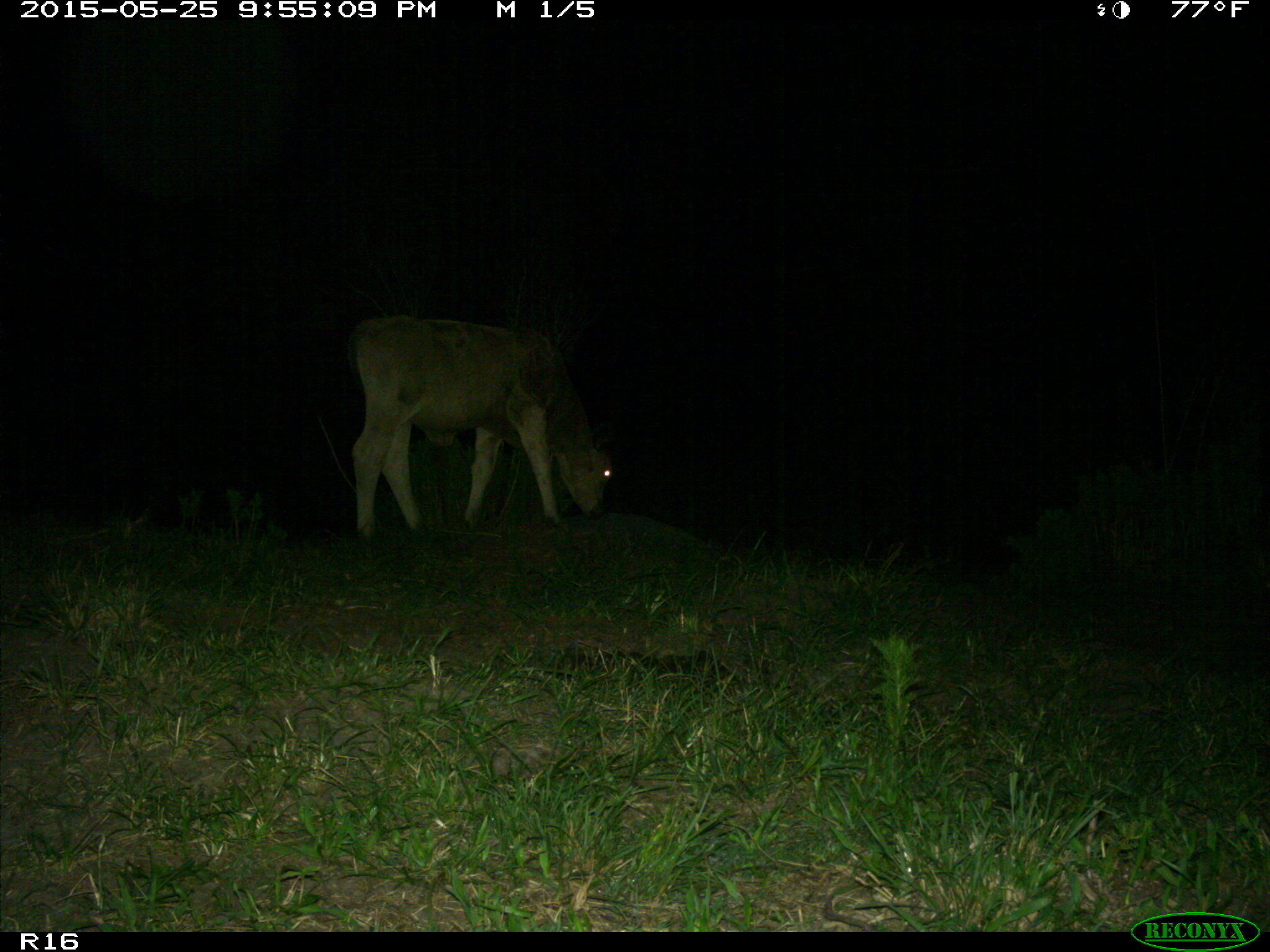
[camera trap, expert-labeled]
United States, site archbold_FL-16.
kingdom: Animalia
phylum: Chordata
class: Mammalia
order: Artiodactyla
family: Bovidae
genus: Bos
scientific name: Bos taurus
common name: domestic cow